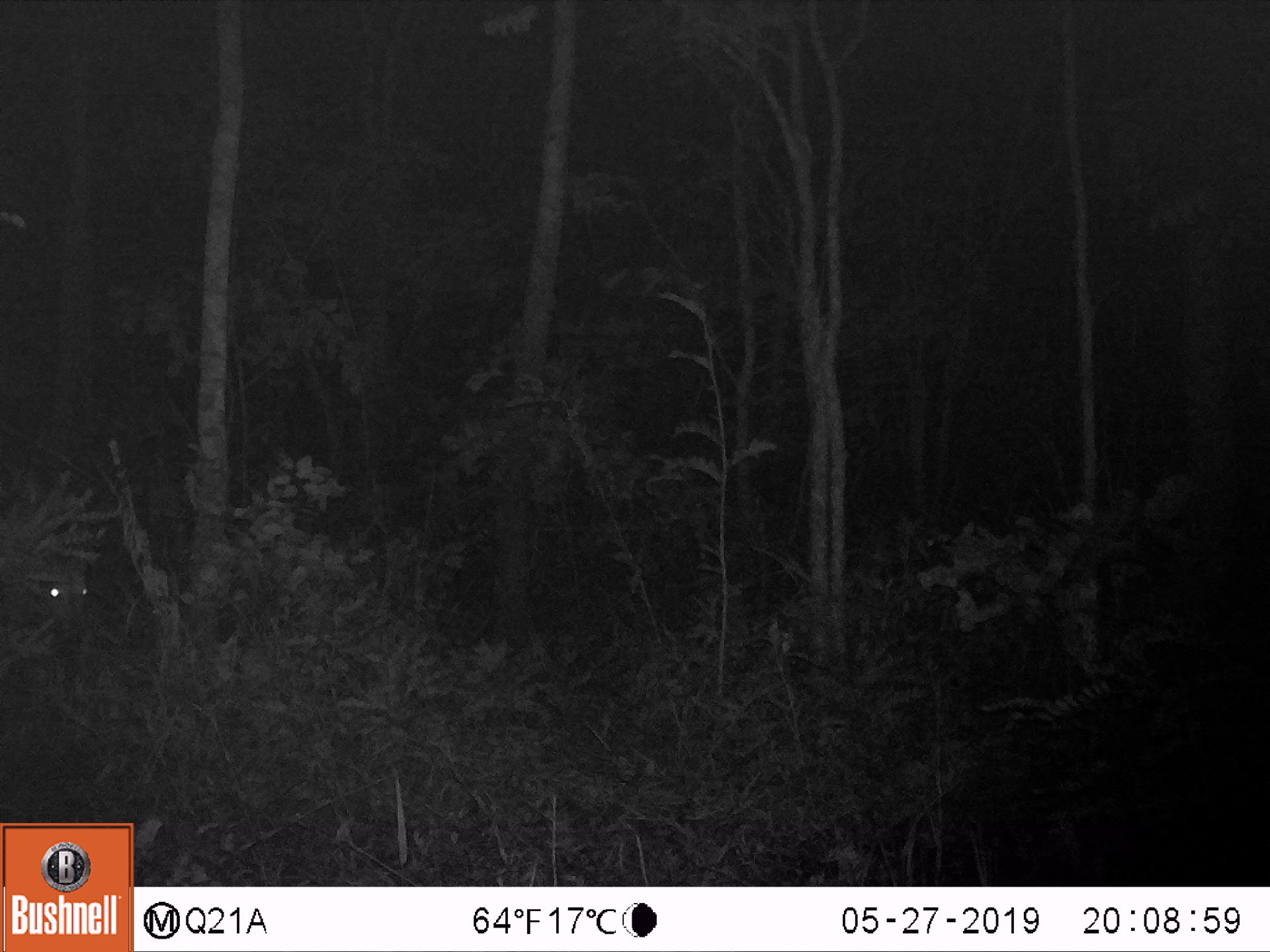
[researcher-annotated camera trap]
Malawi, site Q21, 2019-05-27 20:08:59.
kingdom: Animalia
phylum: Chordata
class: Mammalia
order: Artiodactyla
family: Bovidae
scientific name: Antilopinae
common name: small antelope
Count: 1.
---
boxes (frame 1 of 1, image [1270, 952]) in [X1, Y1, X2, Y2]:
small antelope: [0, 478, 116, 661]